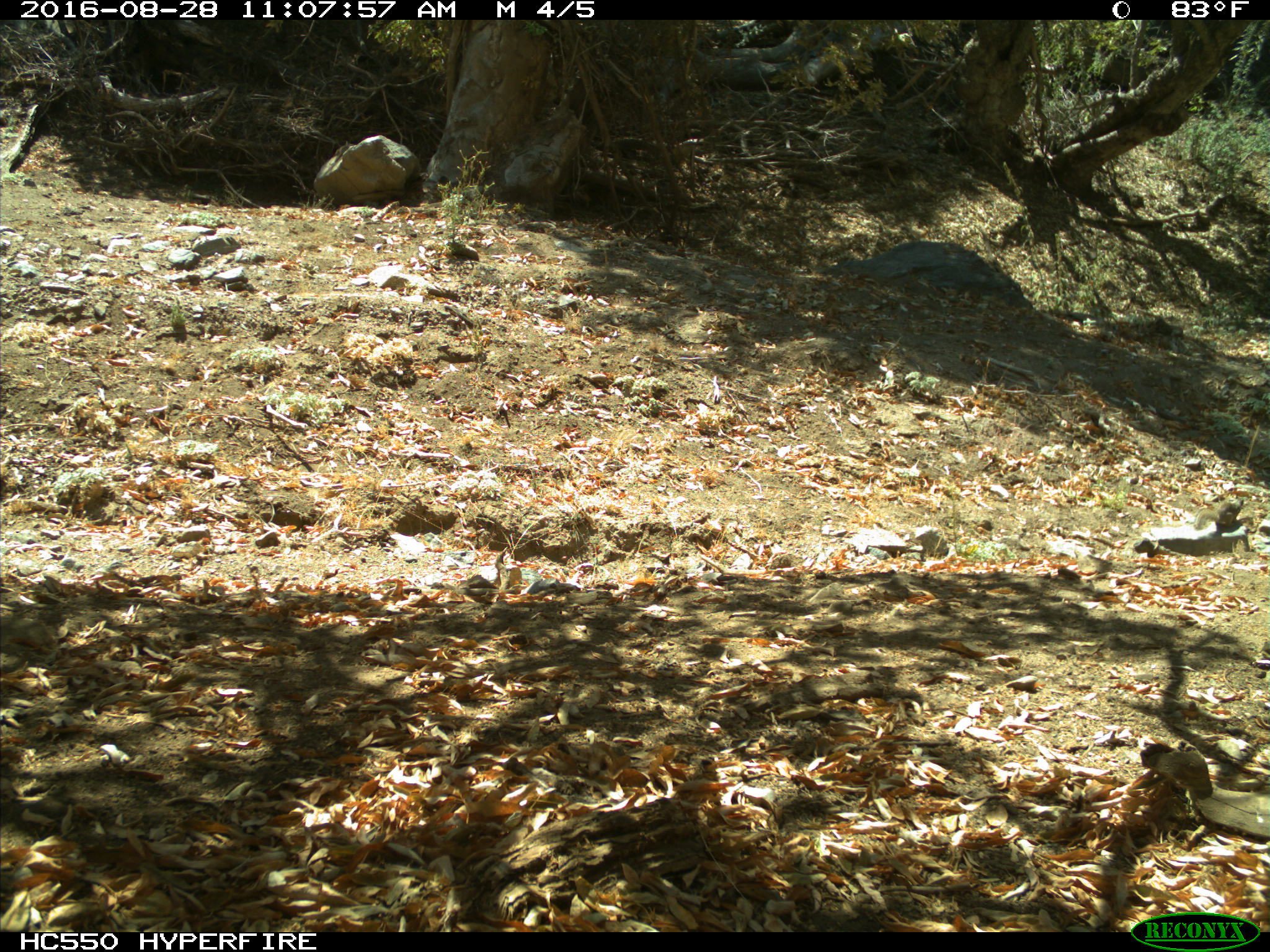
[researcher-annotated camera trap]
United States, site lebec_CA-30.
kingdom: Animalia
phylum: Chordata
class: Mammalia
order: Rodentia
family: Sciuridae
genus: Otospermophilus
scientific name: Otospermophilus beecheyi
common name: california ground squirrel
Otospermophilus beecheyi (california ground squirrel).